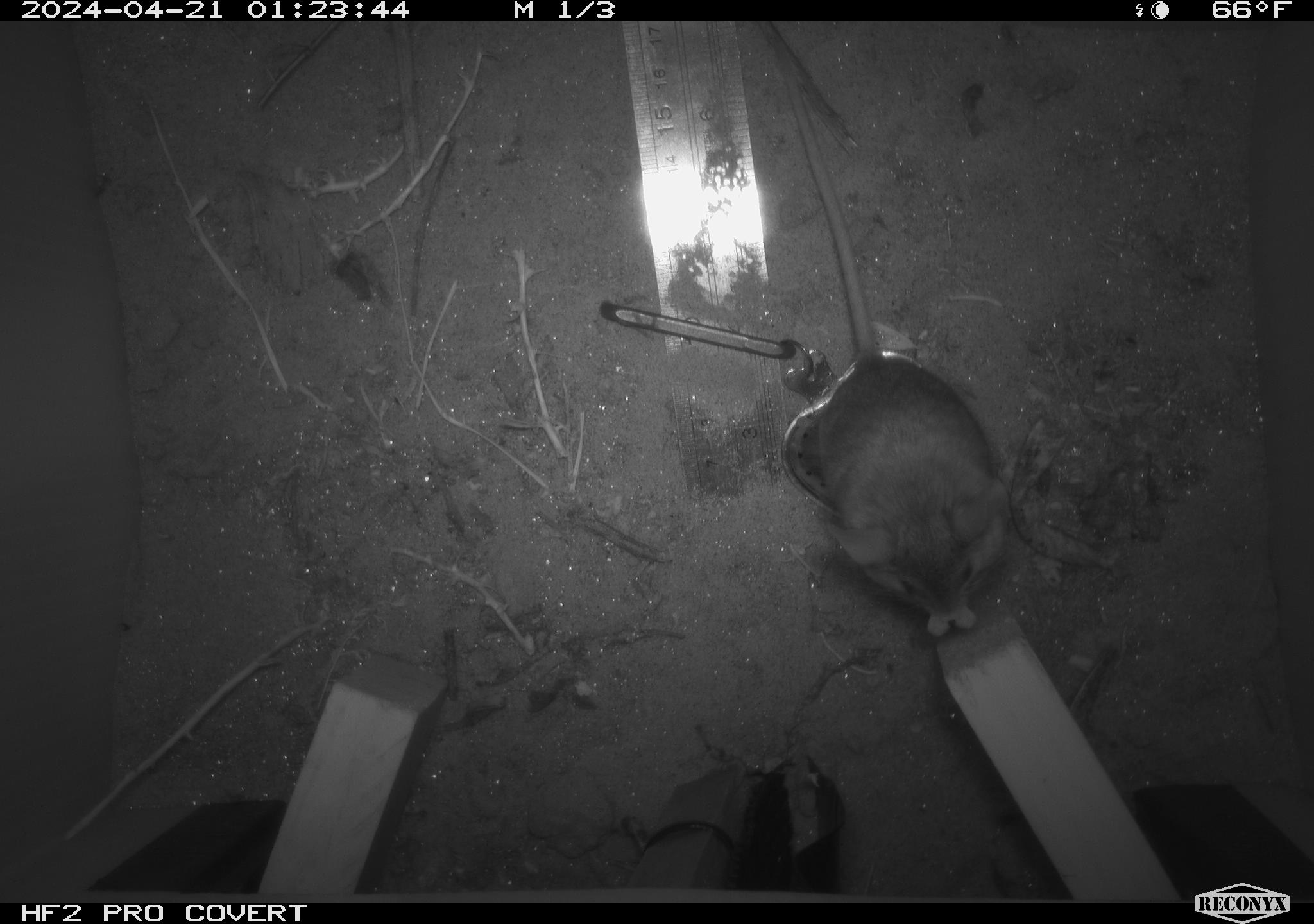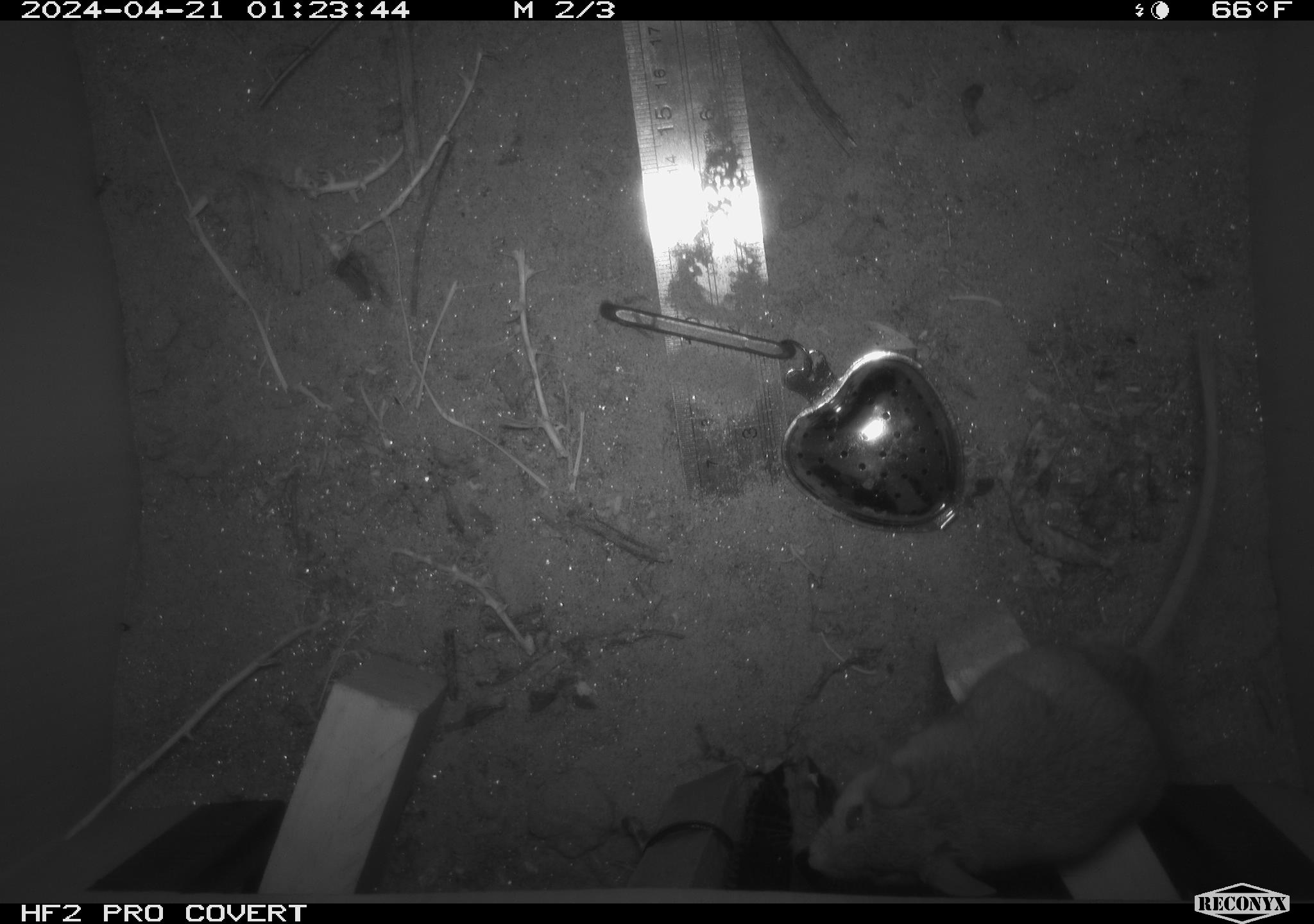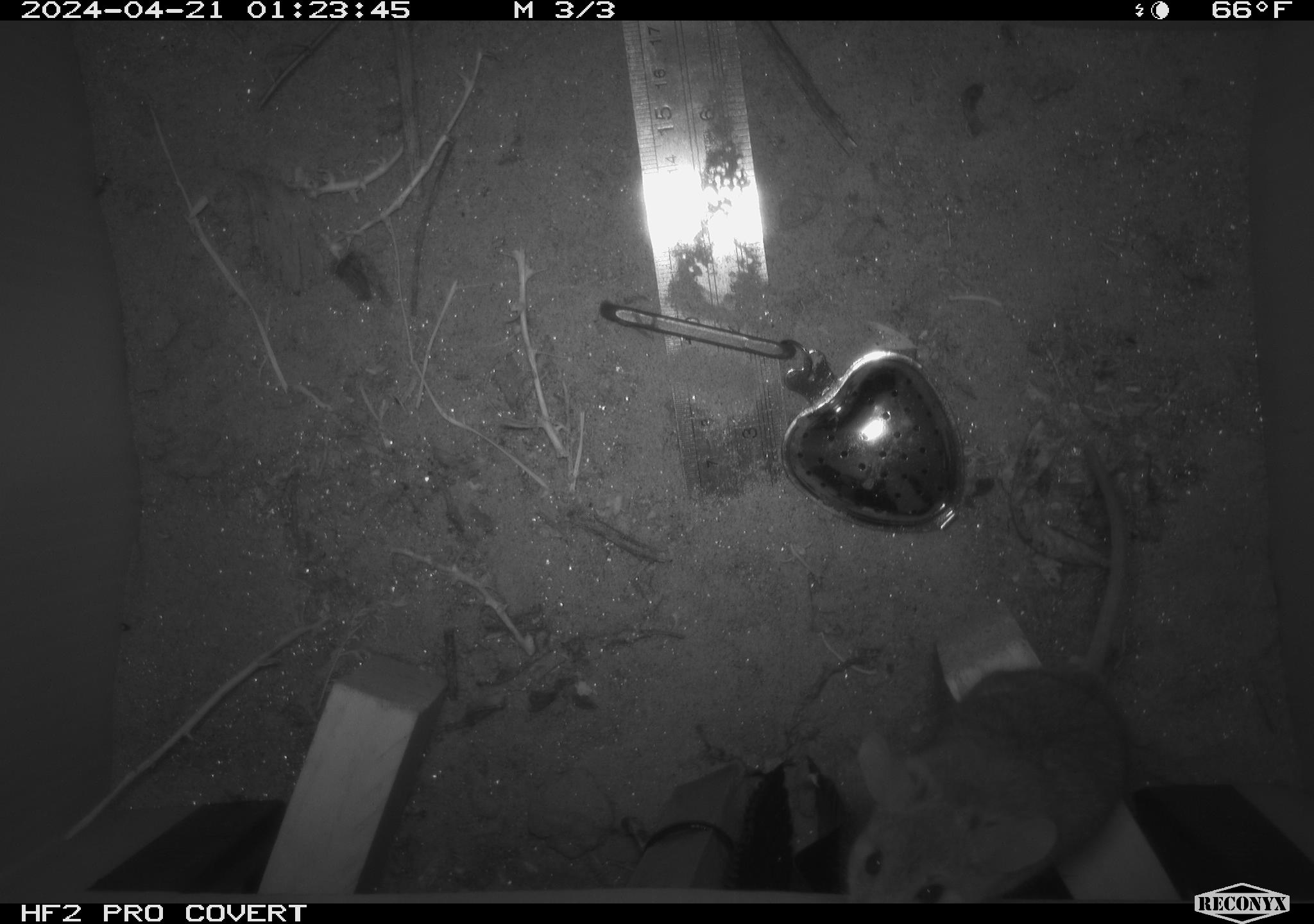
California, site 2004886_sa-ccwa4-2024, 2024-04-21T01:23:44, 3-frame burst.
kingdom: Animalia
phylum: Chordata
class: Mammalia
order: Rodentia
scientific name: Rodentia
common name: woodrat or rat or mouse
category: woodrat or rat or mouse species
Woodrat or rat or mouse species (woodrat or rat or mouse) (Rodentia).